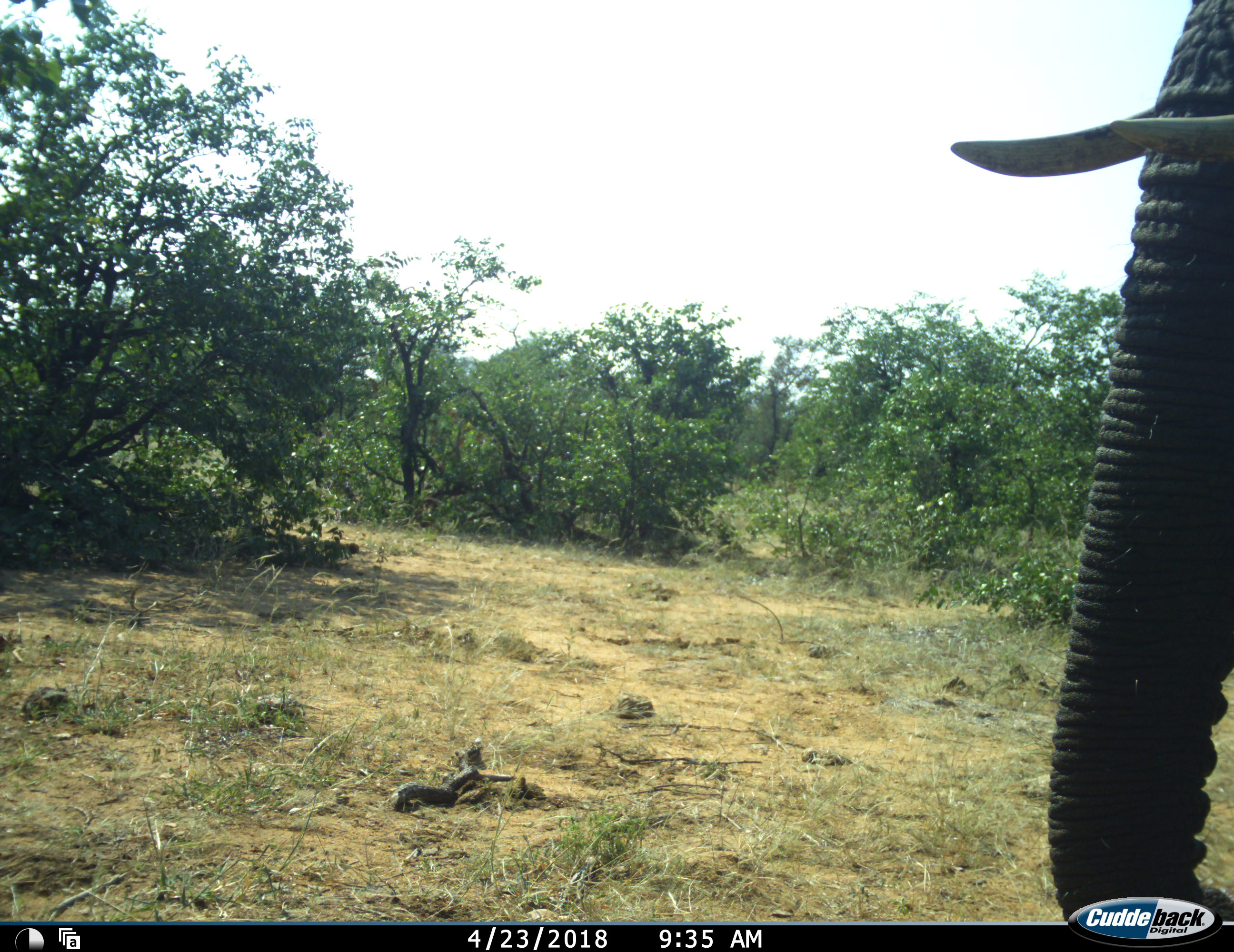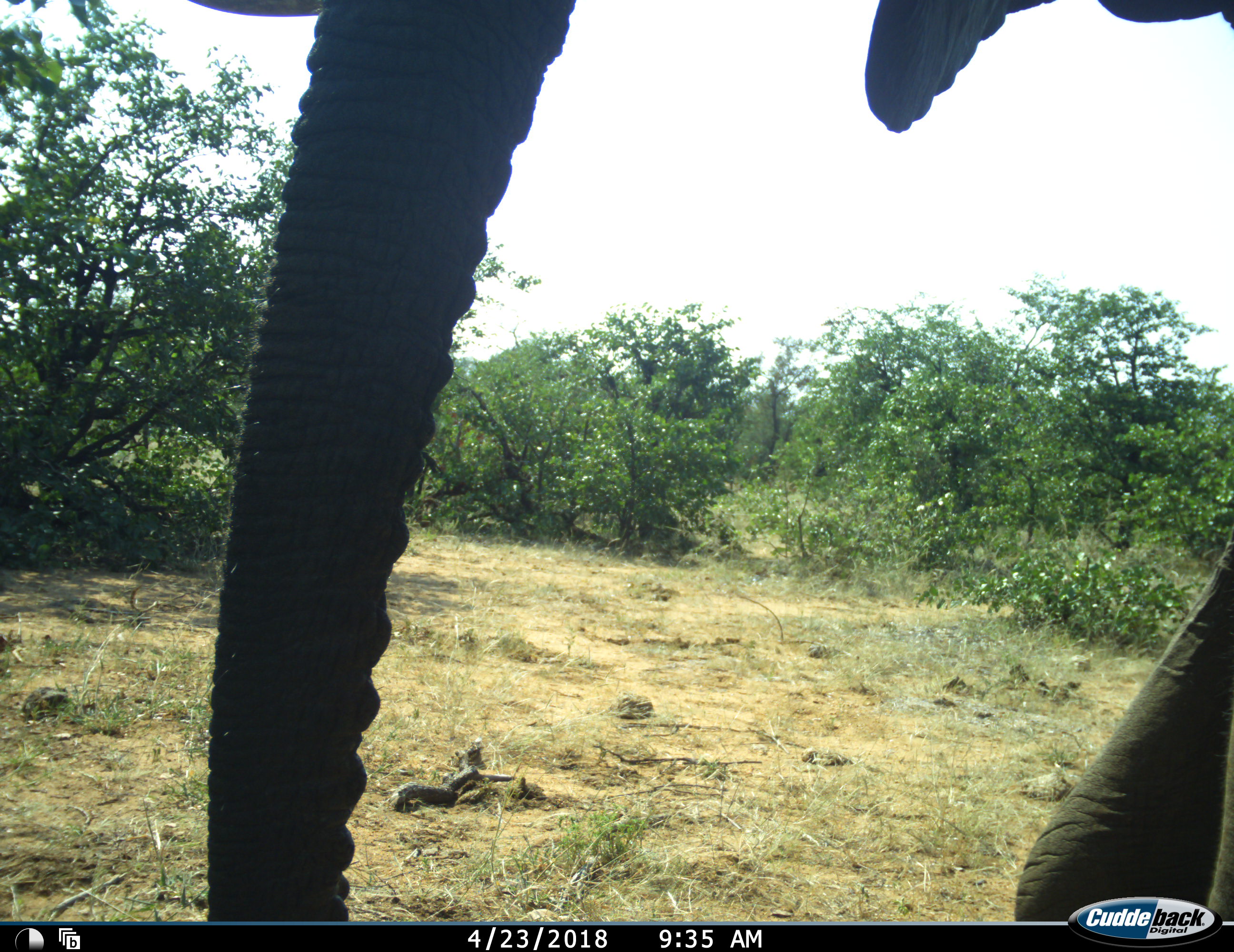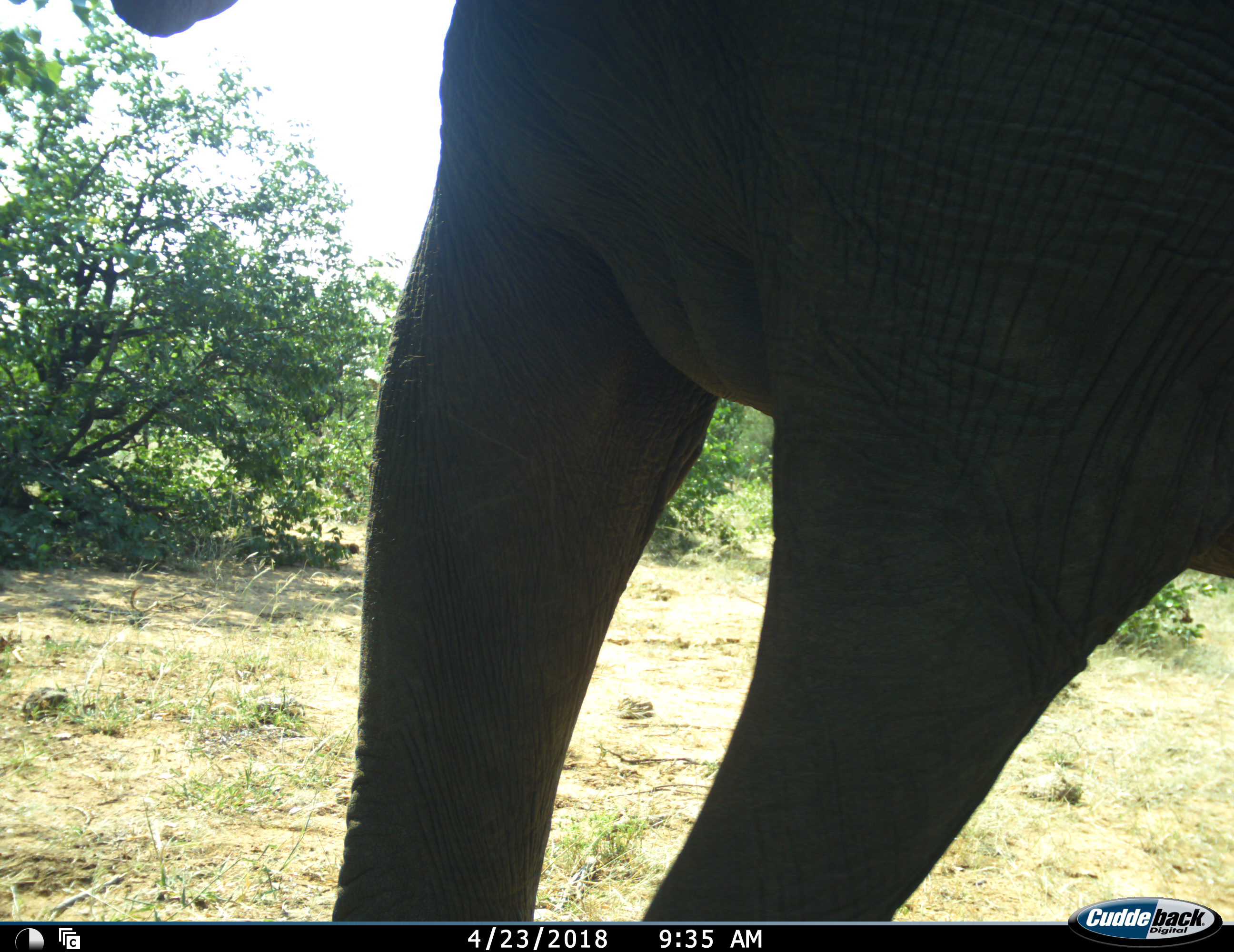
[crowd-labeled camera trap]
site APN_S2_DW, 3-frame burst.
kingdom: Animalia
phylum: Chordata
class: Mammalia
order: Proboscidea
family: Elephantidae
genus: Loxodonta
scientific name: Loxodonta africana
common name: african bush elephant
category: elephant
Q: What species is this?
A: Elephant (african bush elephant) (Loxodonta africana).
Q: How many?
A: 1.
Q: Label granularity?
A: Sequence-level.